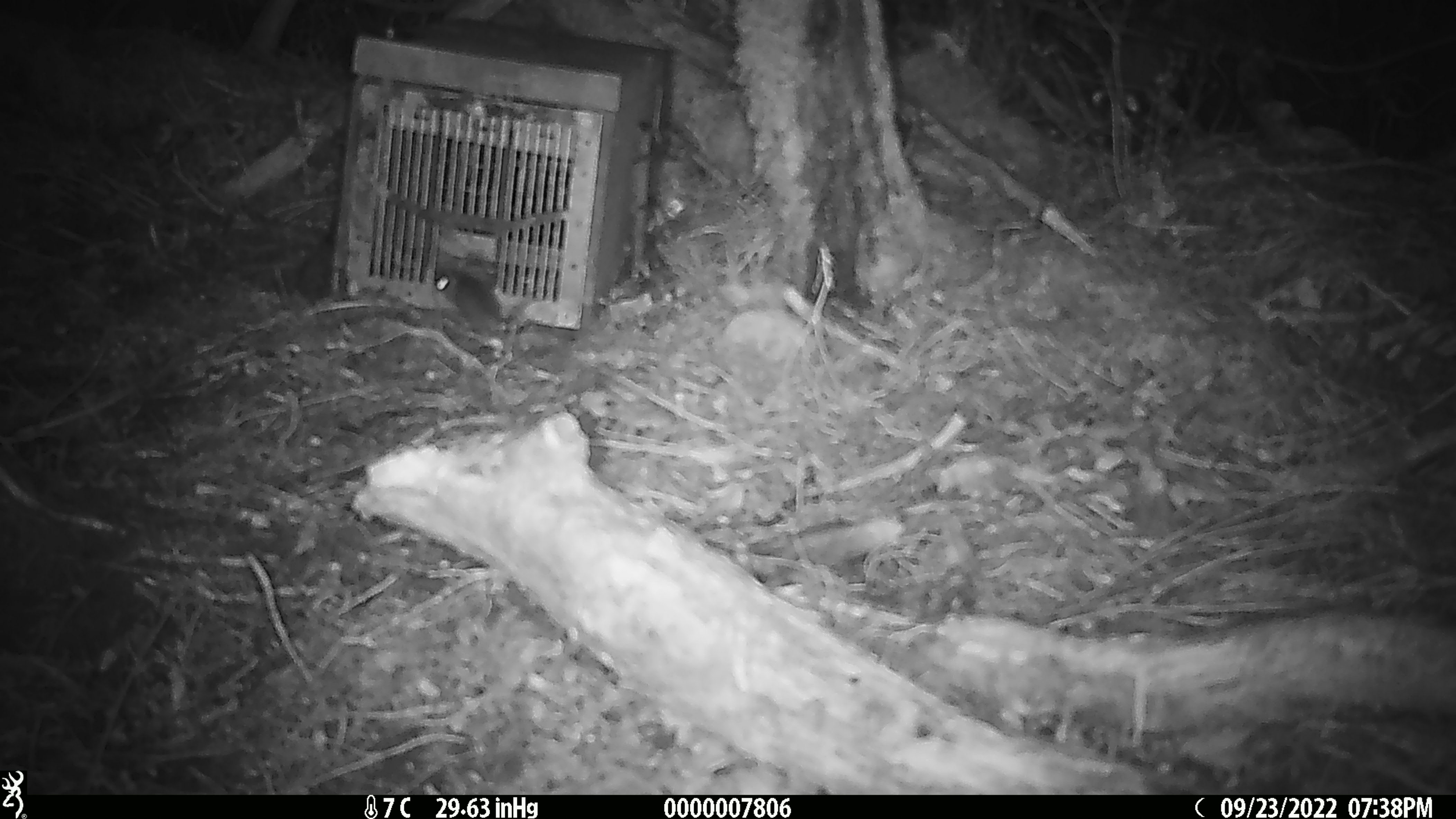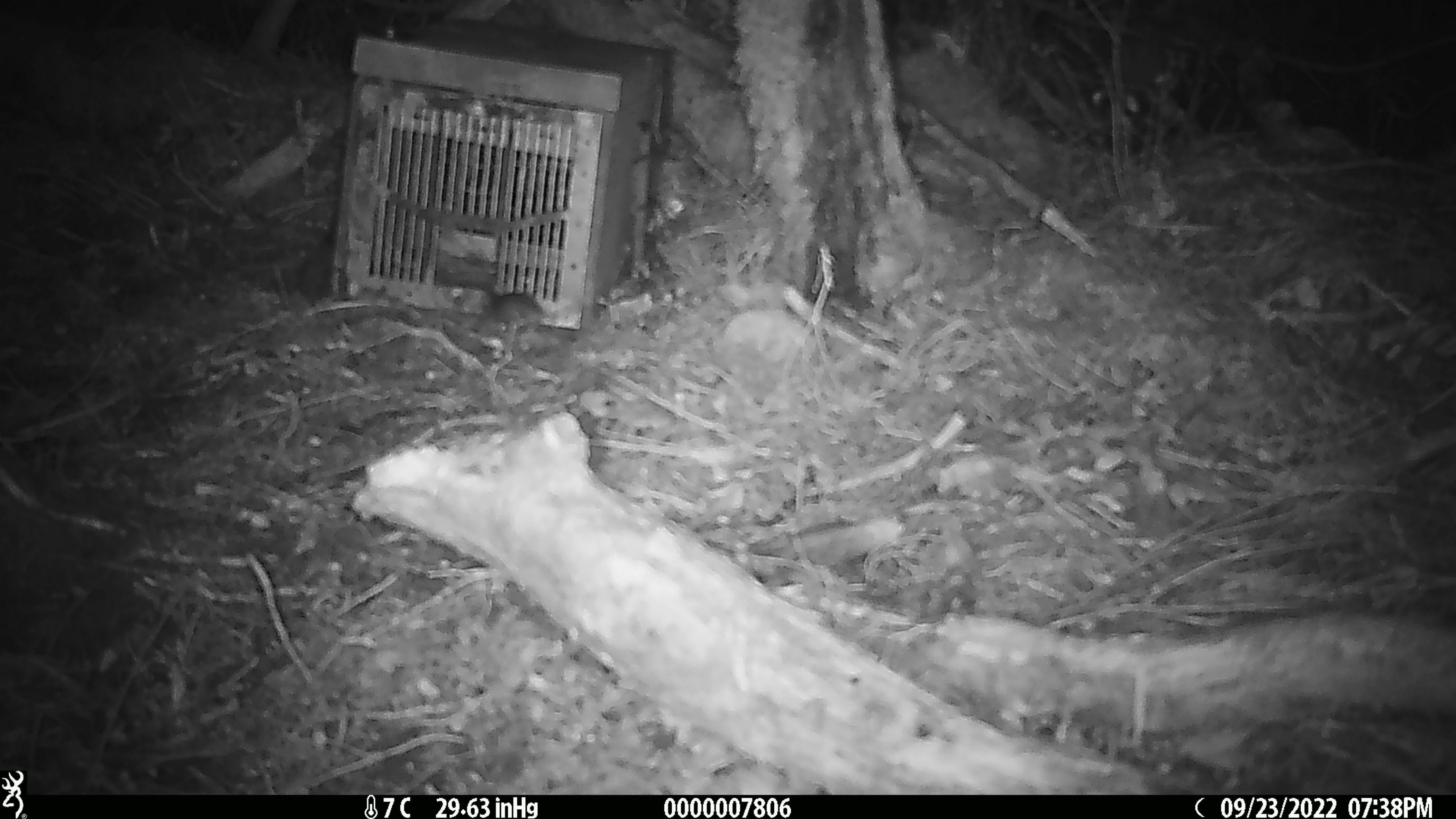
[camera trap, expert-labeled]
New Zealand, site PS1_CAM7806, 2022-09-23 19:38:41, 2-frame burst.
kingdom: Animalia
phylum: Chordata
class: Mammalia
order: Rodentia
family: Muridae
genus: Mus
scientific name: Mus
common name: mouse